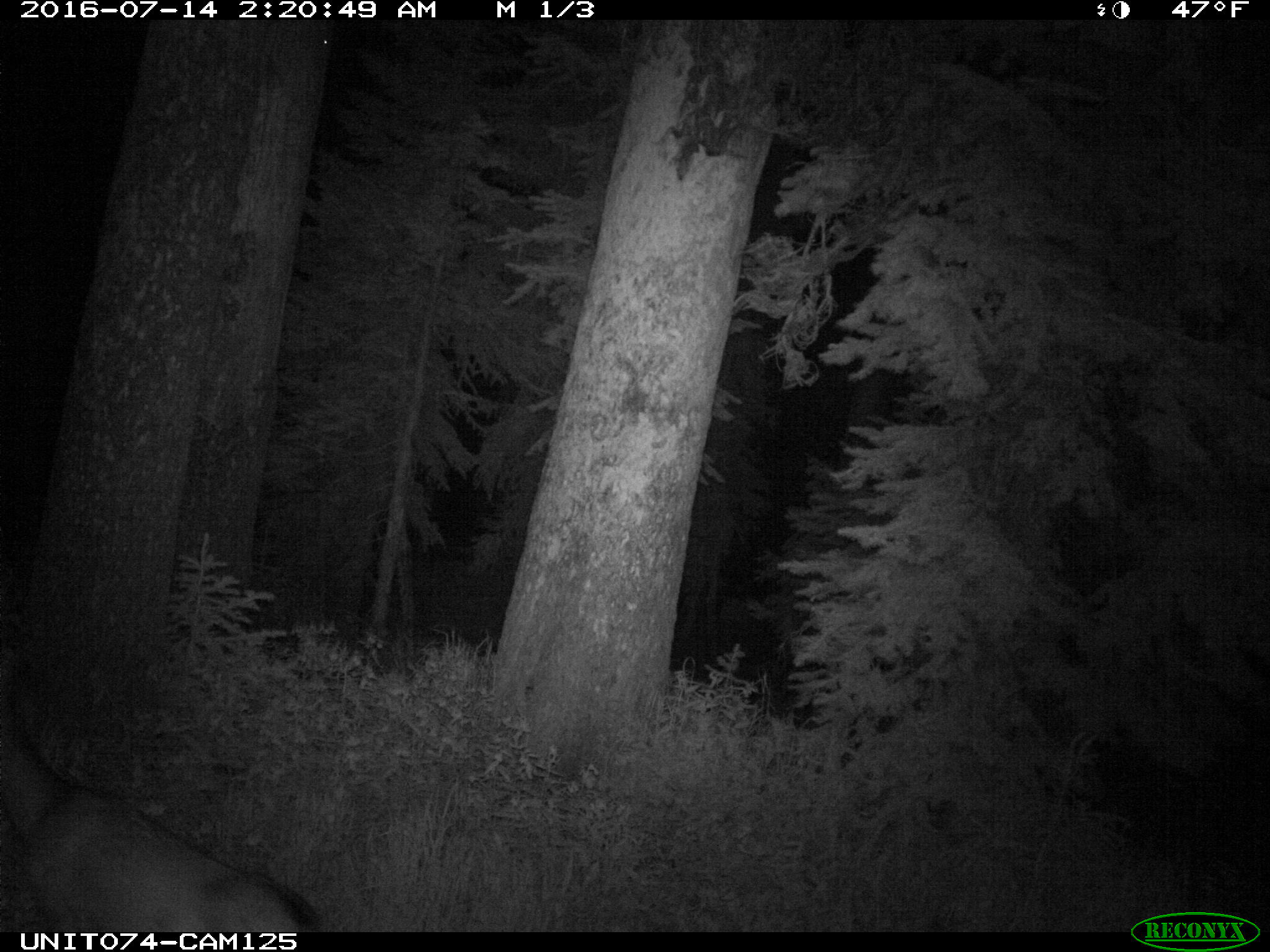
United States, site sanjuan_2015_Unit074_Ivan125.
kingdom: Animalia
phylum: Chordata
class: Mammalia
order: Artiodactyla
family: Cervidae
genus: Odocoileus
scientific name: Odocoileus hemionus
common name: mule deer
Odocoileus hemionus (mule deer).